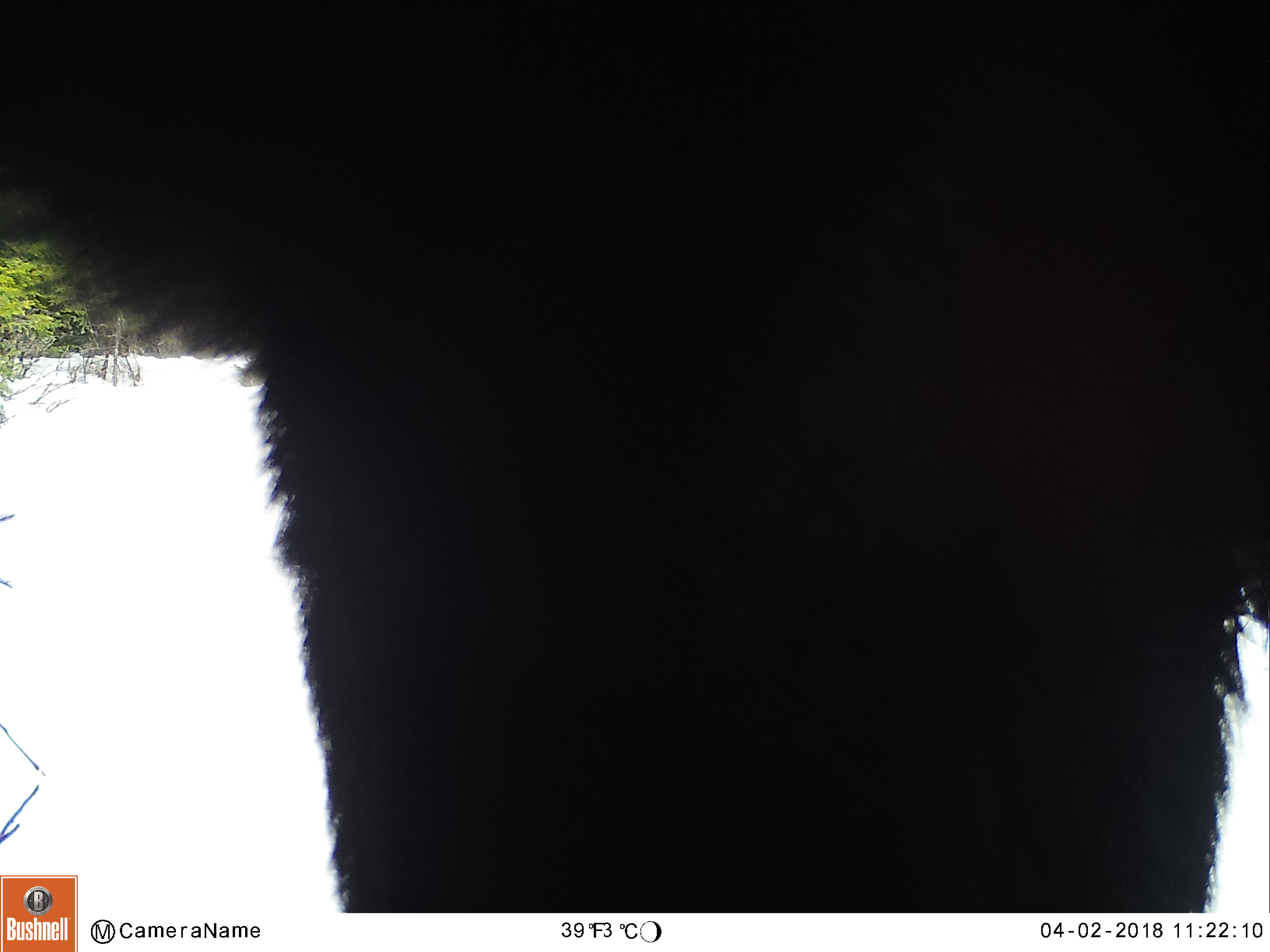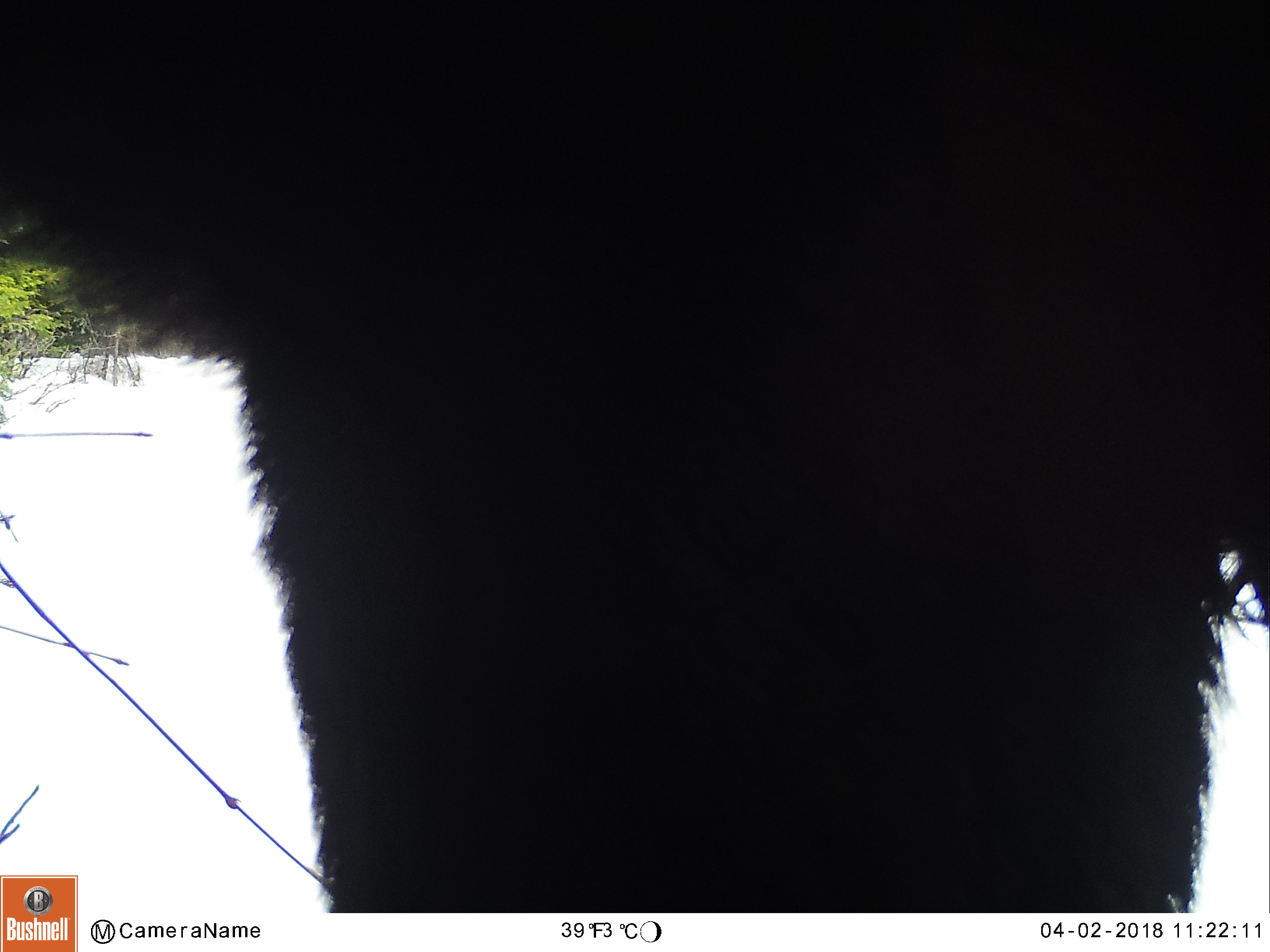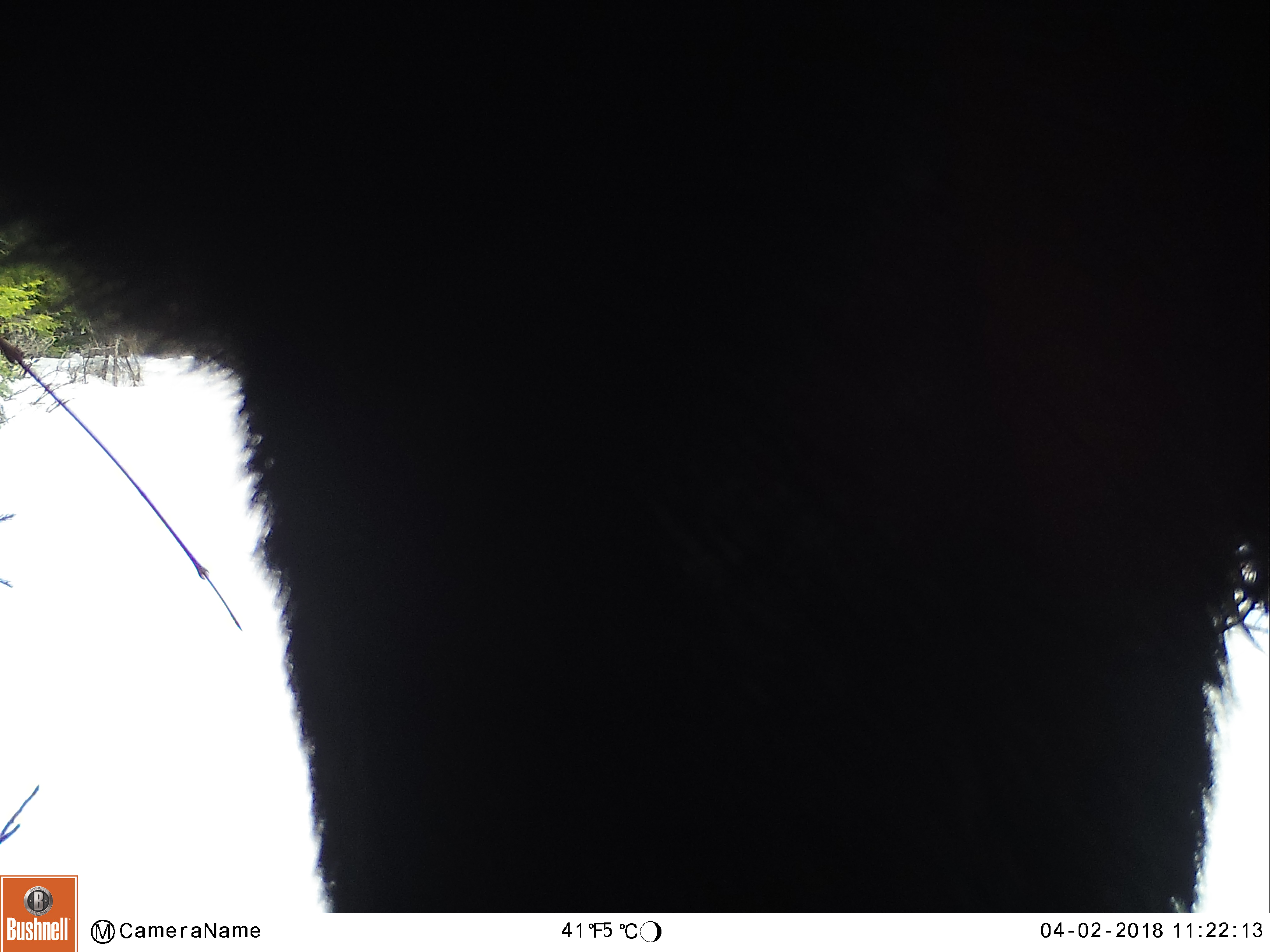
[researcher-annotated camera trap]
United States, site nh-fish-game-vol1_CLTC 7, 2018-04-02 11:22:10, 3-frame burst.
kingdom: Animalia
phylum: Chordata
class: Mammalia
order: Artiodactyla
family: Cervidae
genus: Alces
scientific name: Alces alces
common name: moose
Moose (Alces alces).